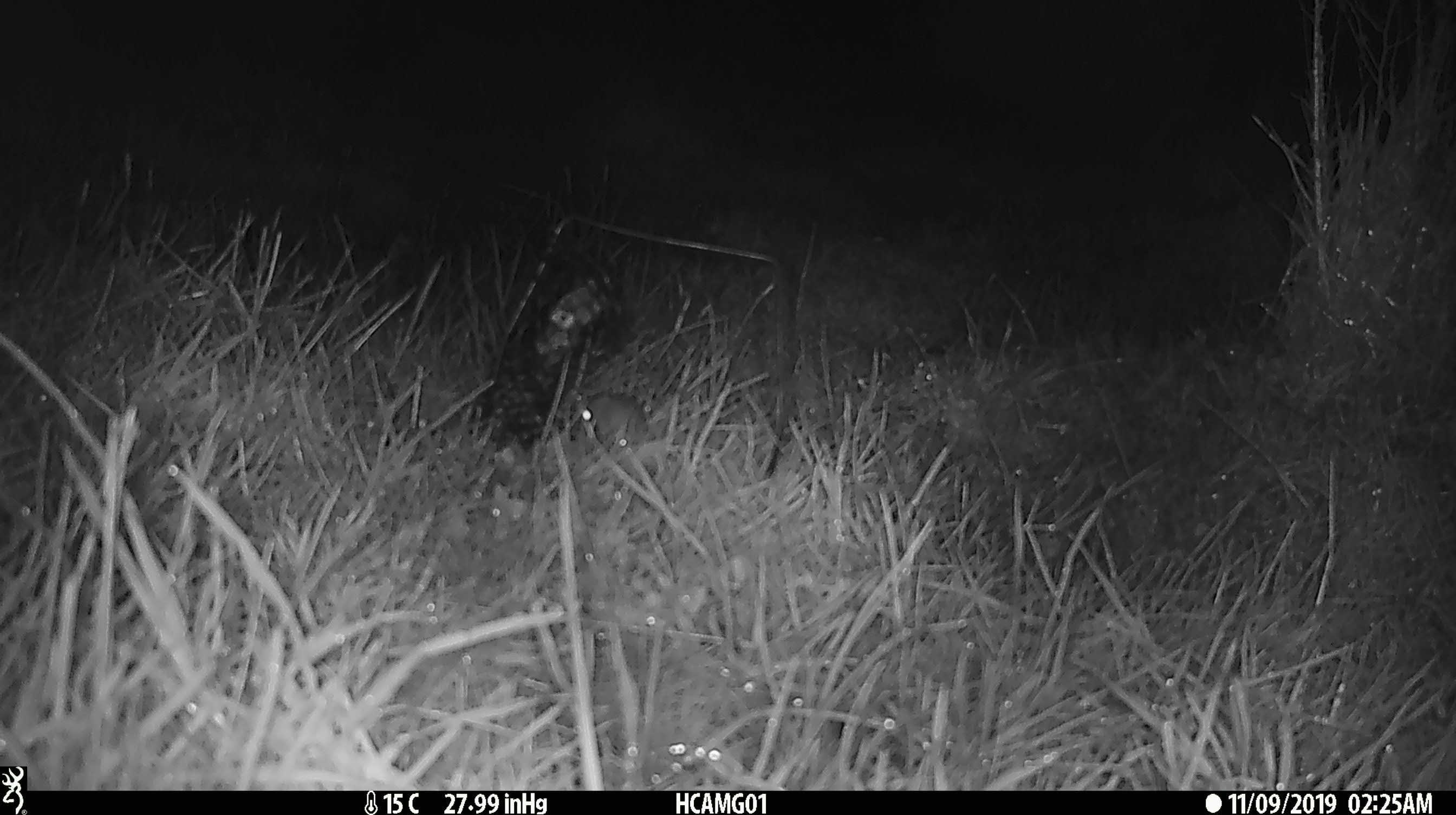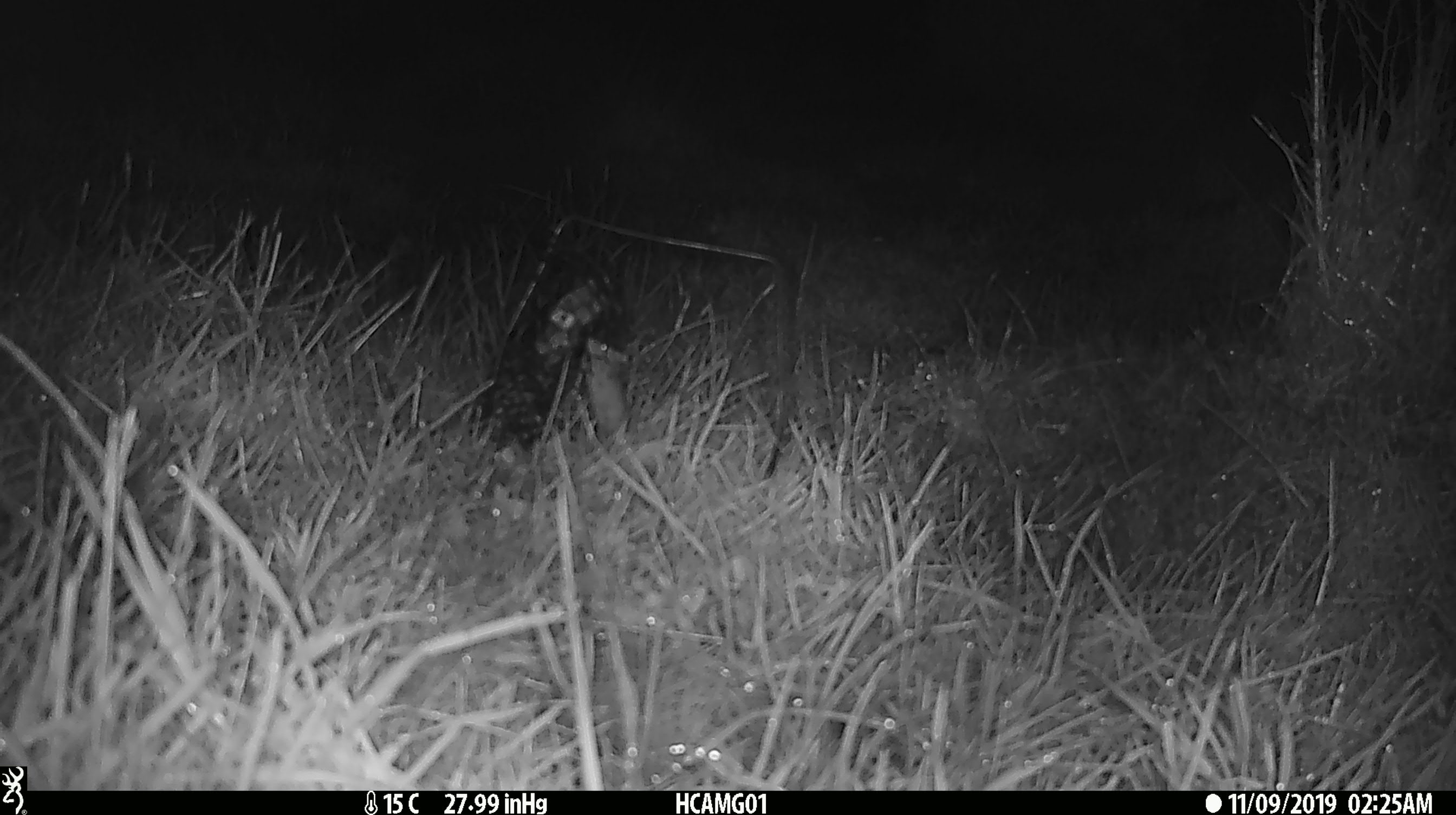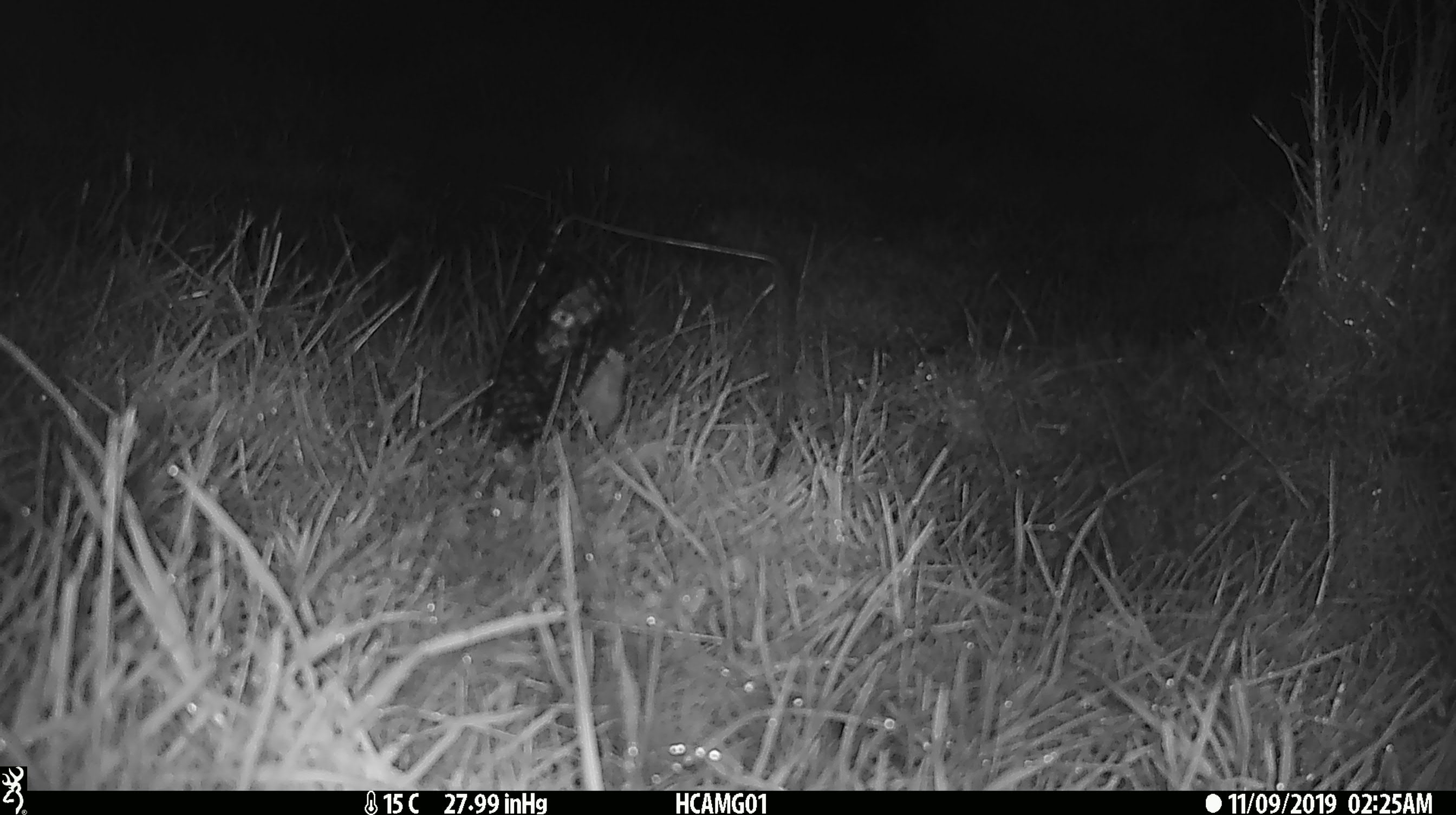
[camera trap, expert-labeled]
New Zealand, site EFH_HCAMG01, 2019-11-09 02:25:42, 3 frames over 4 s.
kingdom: Animalia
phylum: Chordata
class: Mammalia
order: Rodentia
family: Muridae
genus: Mus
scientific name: Mus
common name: mouse